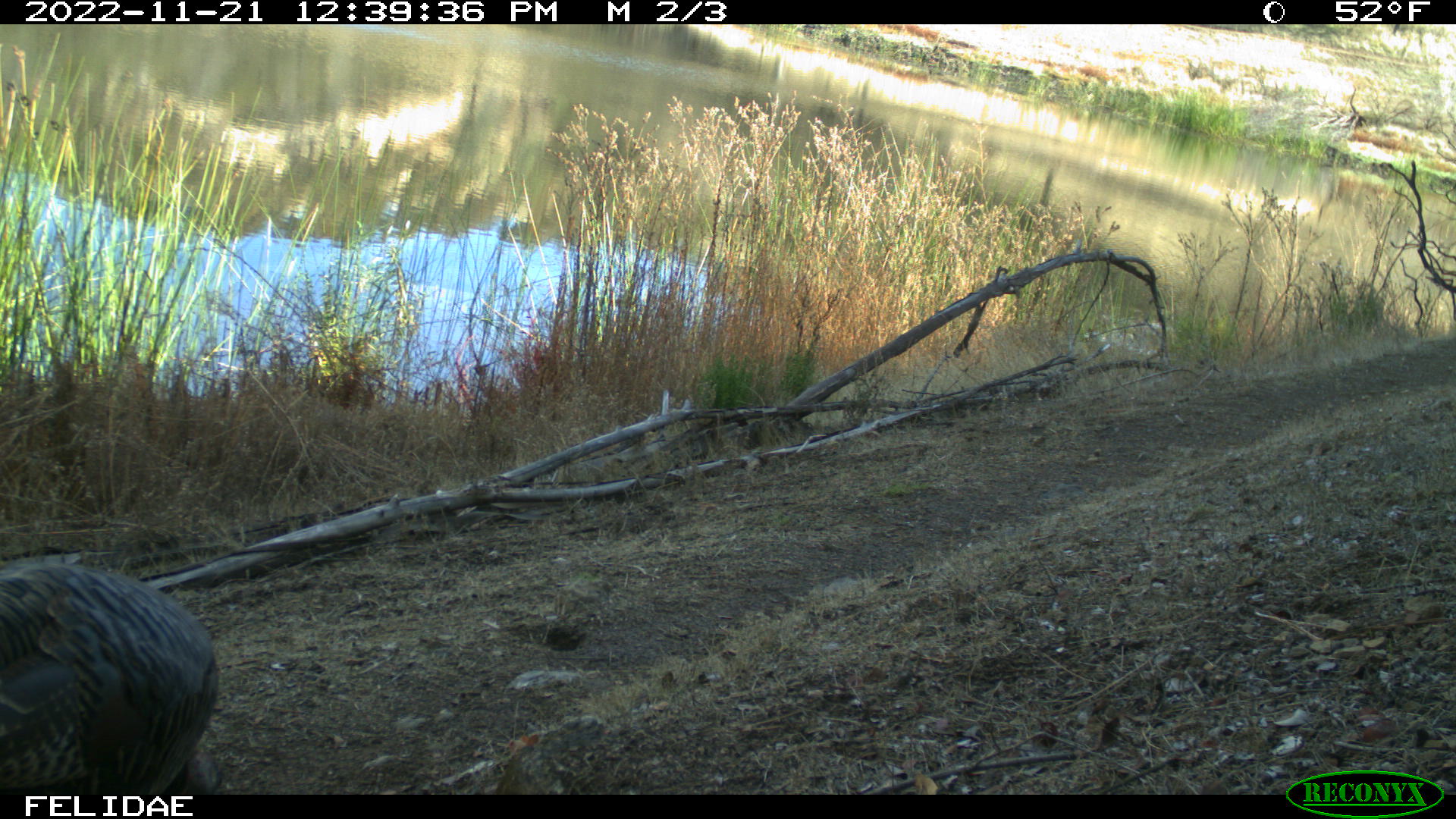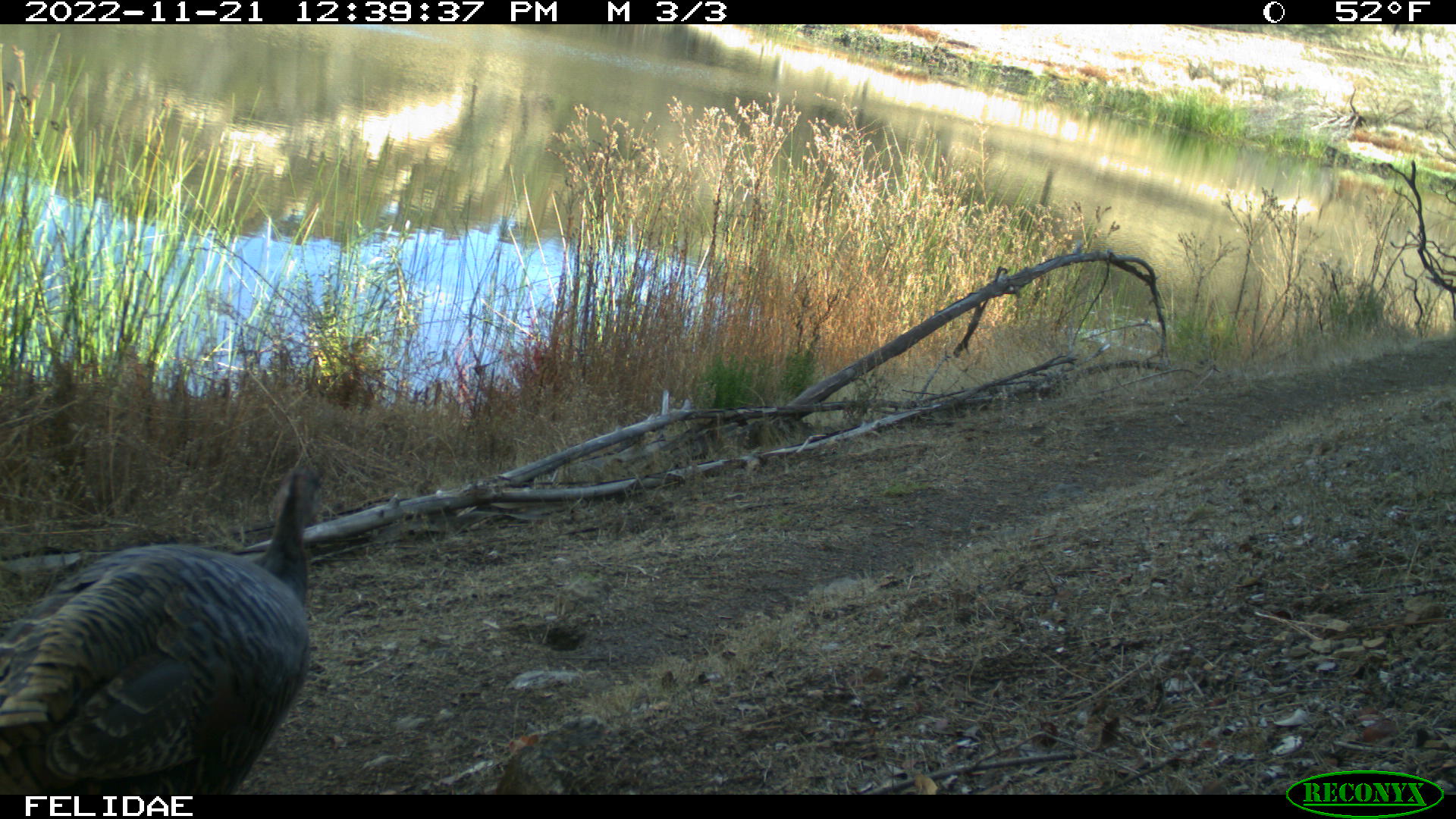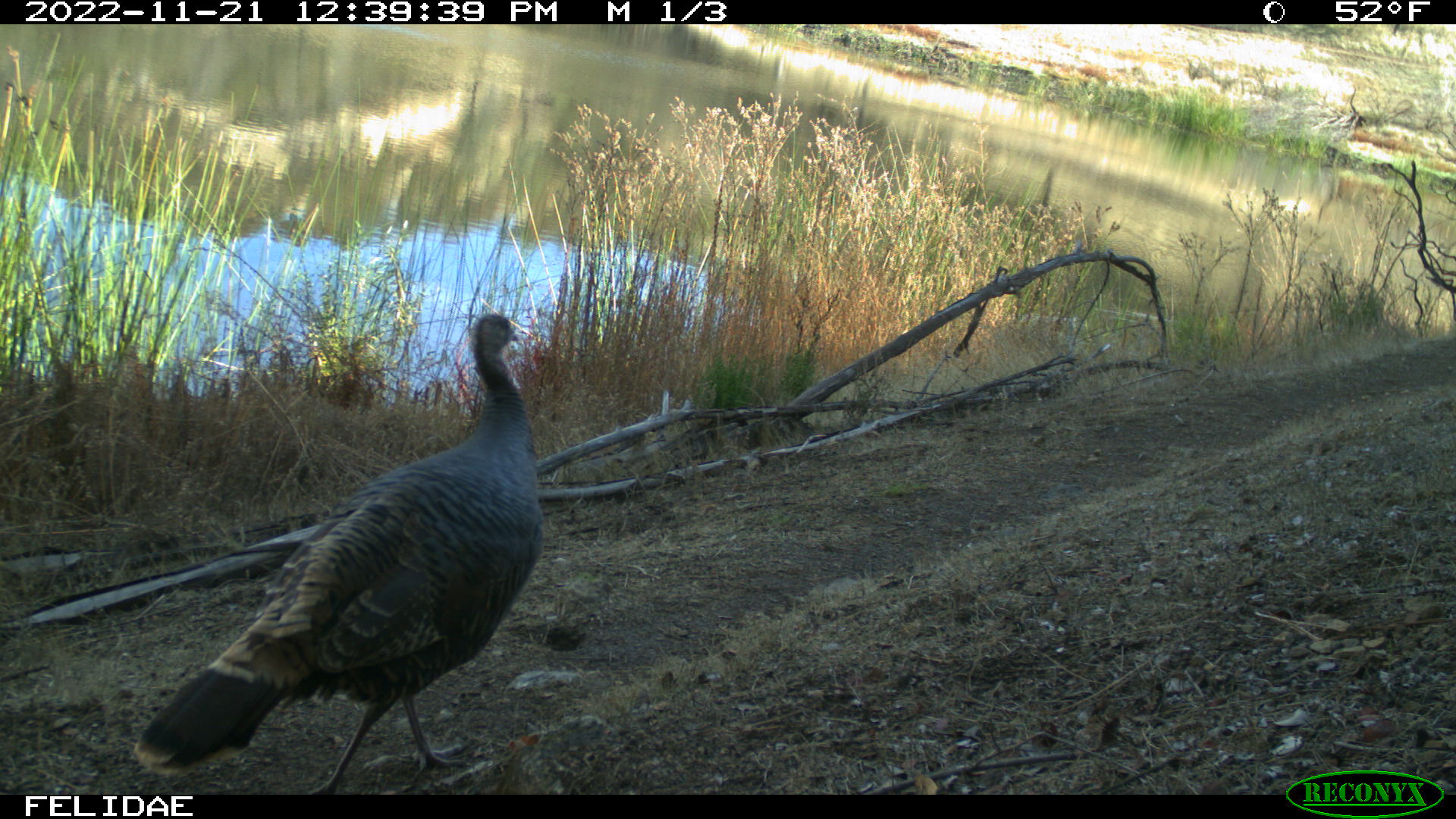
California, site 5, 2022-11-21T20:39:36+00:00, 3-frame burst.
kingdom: Animalia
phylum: Chordata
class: Aves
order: Galliformes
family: Phasianidae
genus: Meleagris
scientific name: Meleagris gallopavo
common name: turkey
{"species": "turkey (Meleagris gallopavo)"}